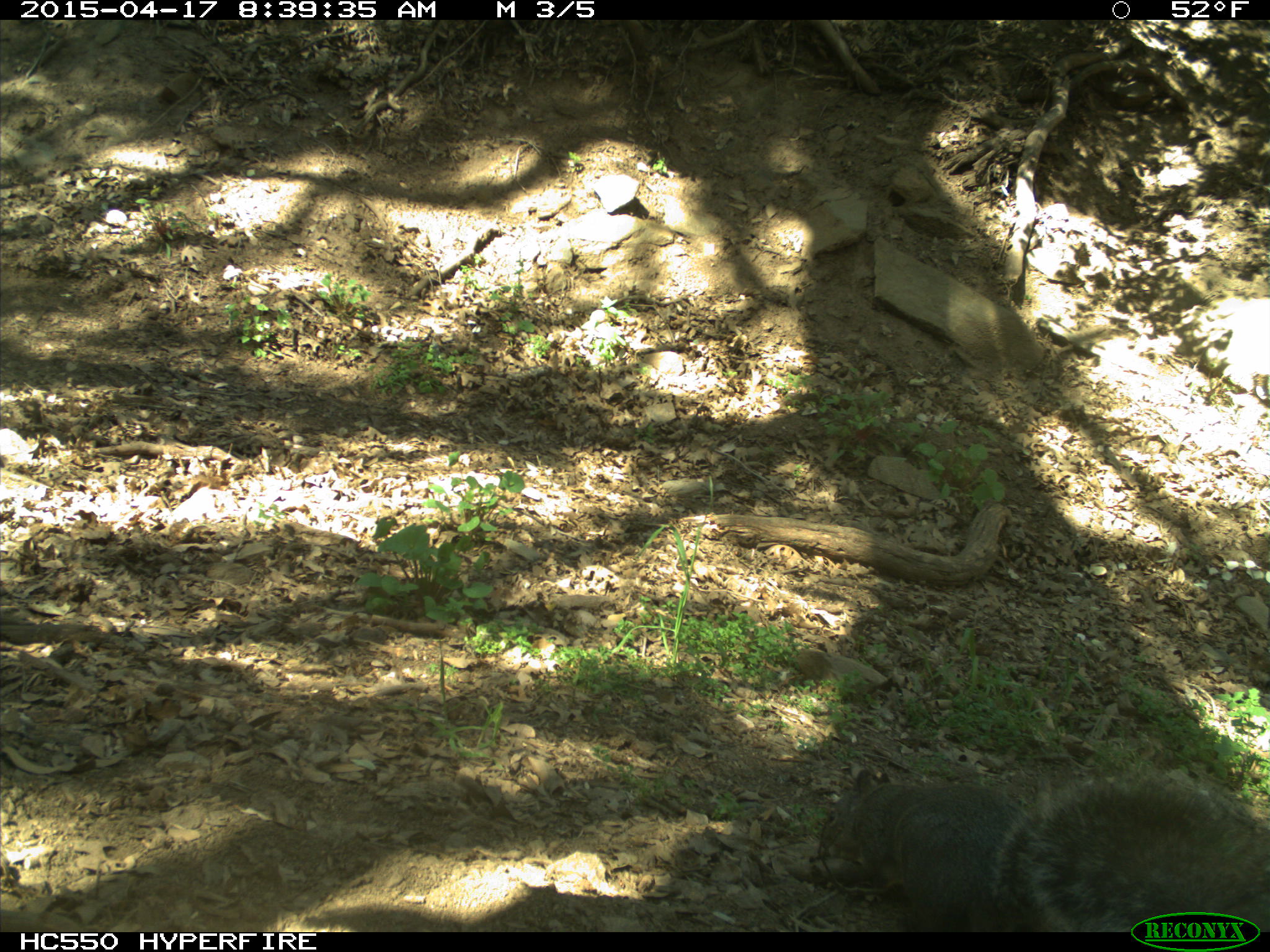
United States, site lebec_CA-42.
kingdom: Animalia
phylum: Chordata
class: Mammalia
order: Rodentia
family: Sciuridae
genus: Sciurus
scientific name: Sciurus carolinensis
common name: eastern gray squirrel